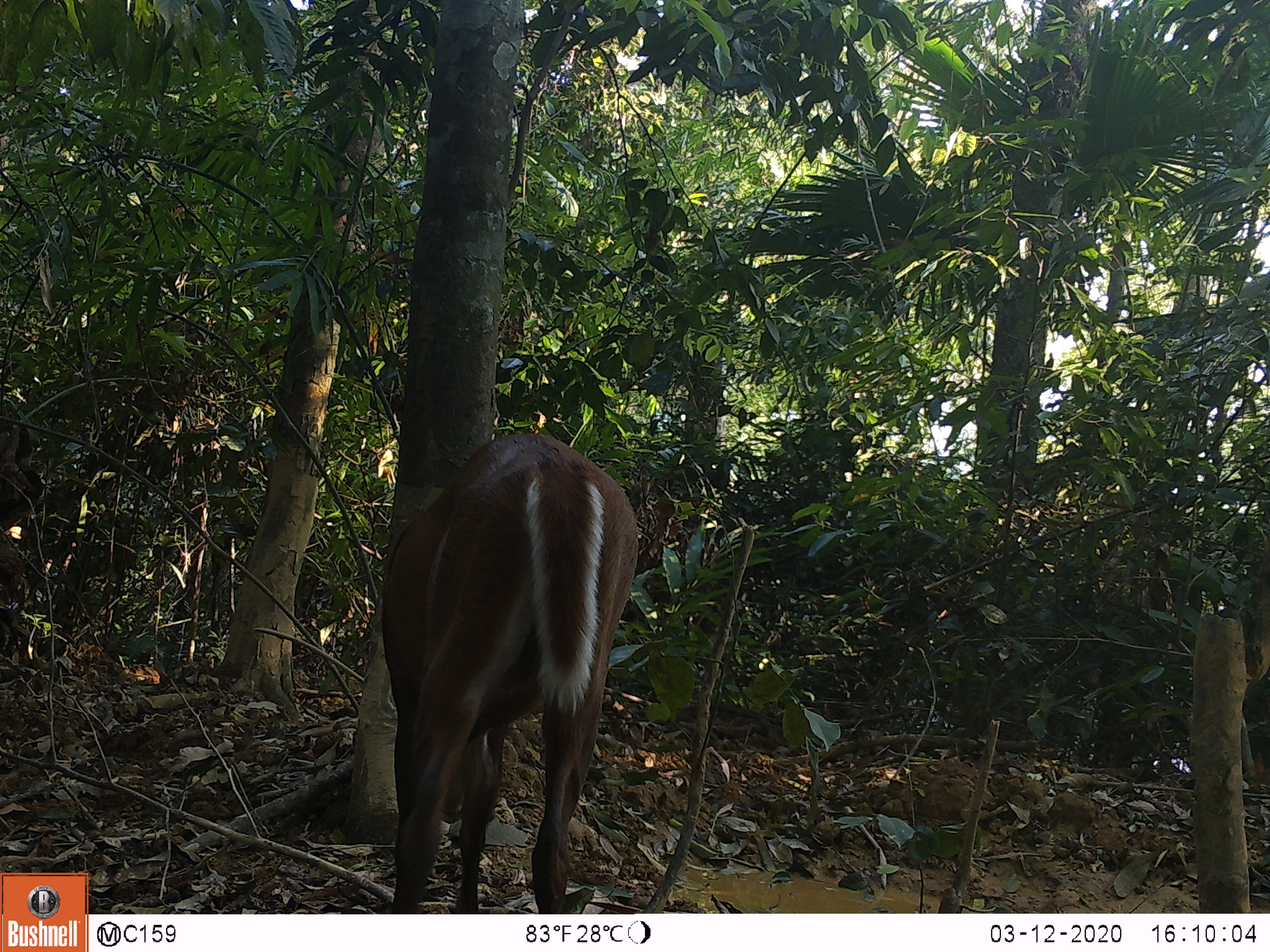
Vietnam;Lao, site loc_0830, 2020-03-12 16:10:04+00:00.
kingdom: Animalia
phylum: Chordata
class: Mammalia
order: Artiodactyla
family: Cervidae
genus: Muntiacus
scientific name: Muntiacus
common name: muntjacs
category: unidentified muntjac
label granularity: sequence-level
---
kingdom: Animalia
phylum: Chordata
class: Mammalia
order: Artiodactyla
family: Cervidae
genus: Muntiacus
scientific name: Muntiacus muntjak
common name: red muntjac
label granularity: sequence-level